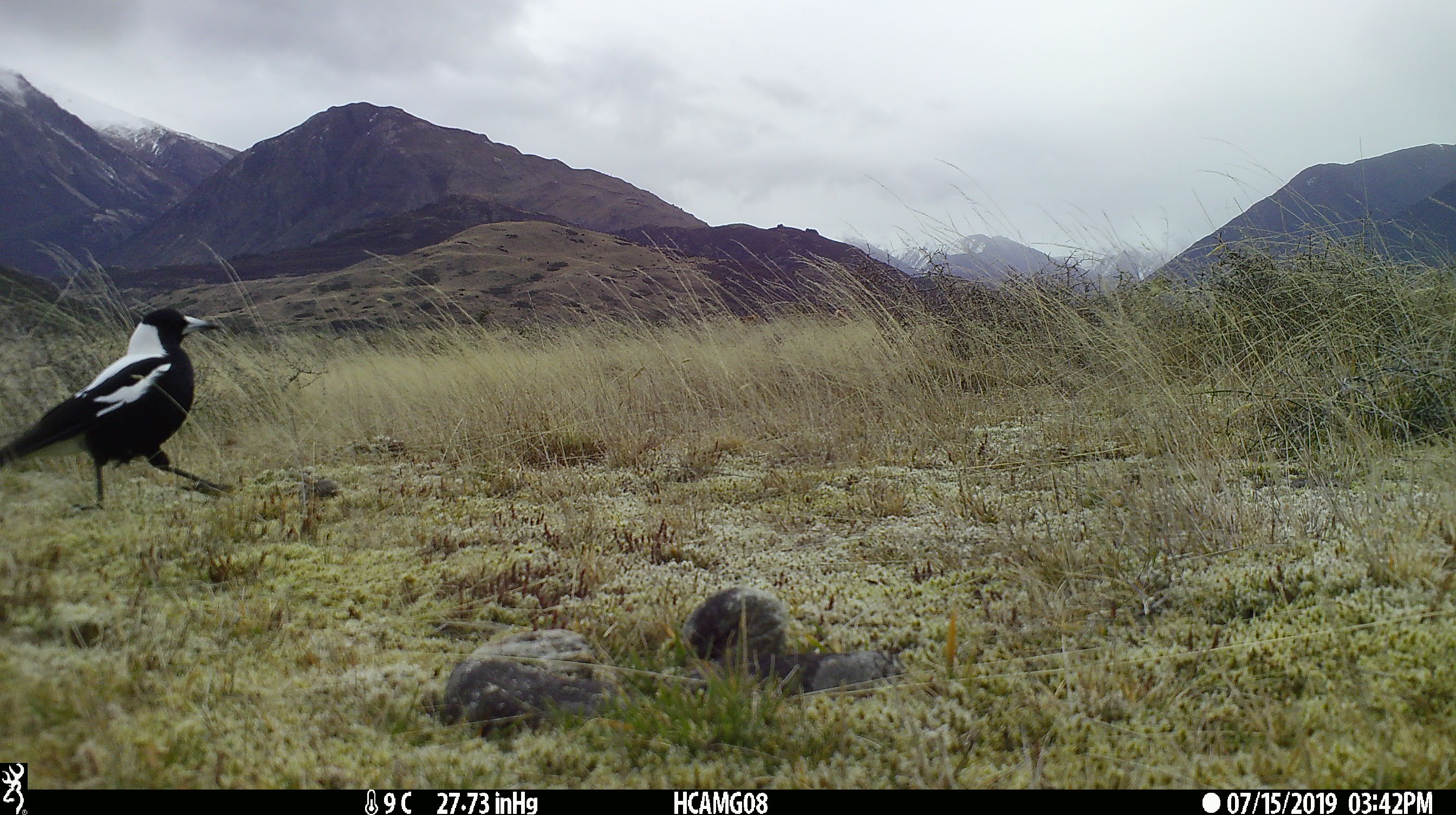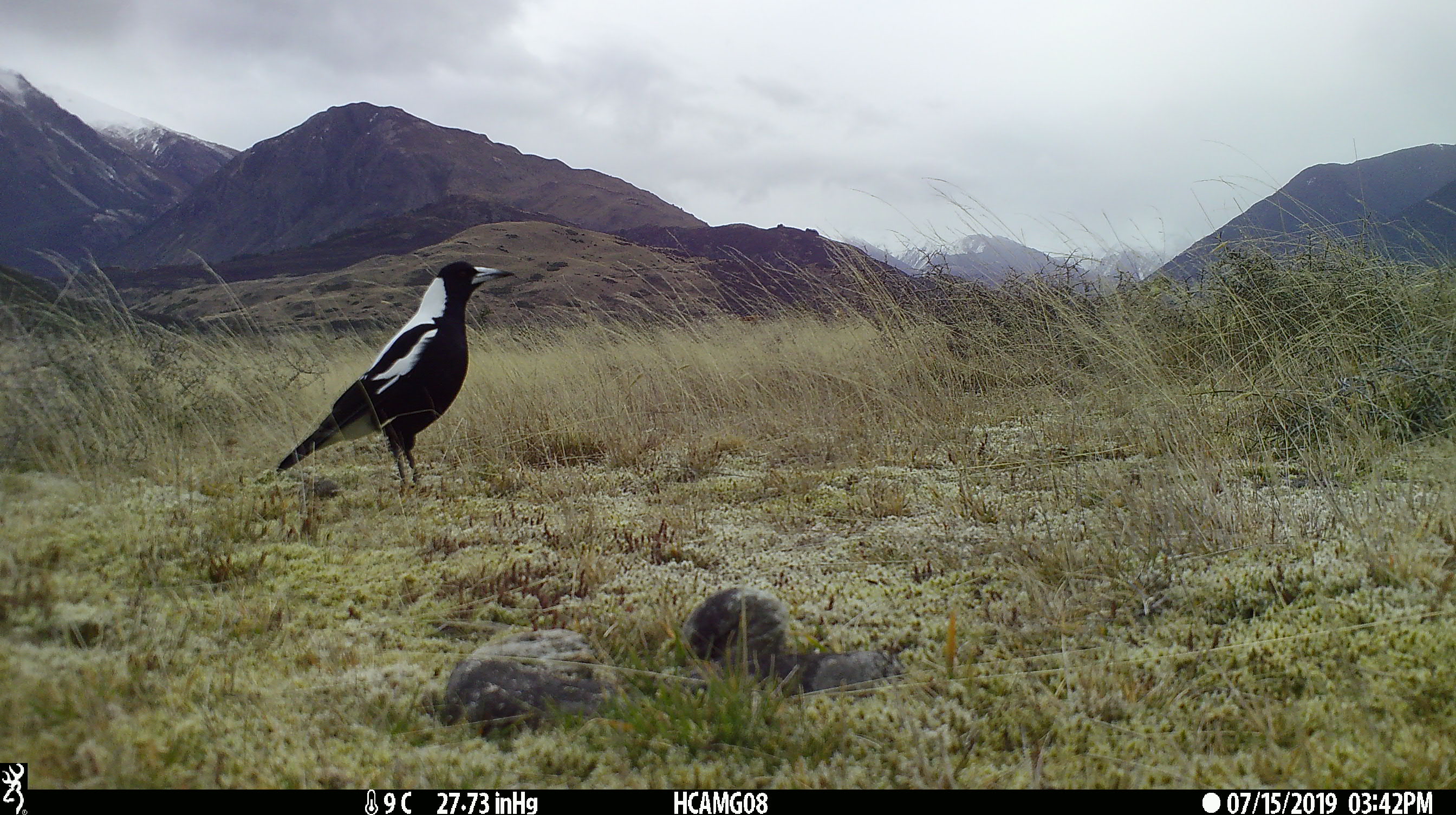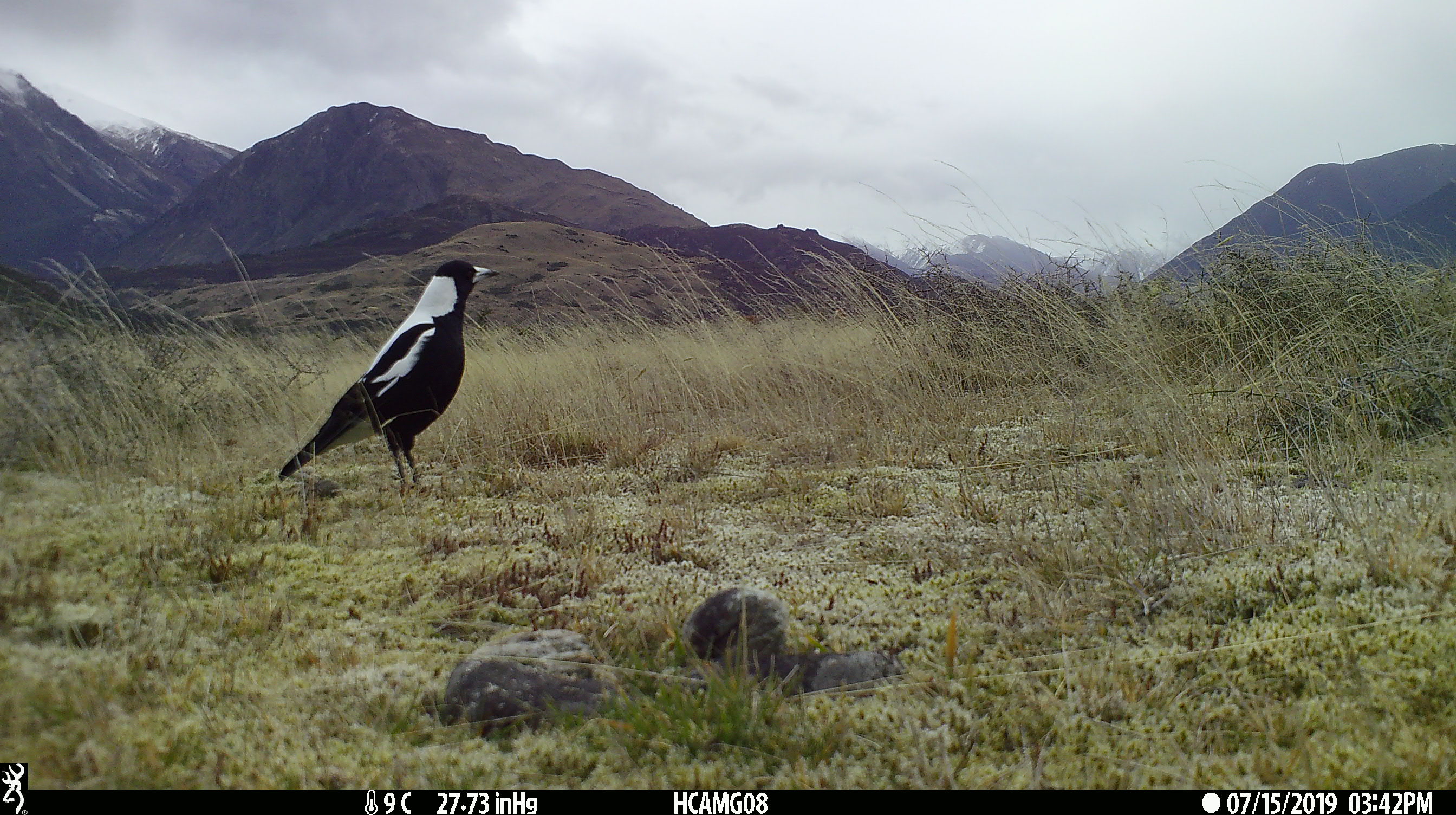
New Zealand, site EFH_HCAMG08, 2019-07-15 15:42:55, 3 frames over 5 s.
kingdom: Animalia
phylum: Chordata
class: Aves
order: Passeriformes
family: Artamidae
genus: Gymnorhina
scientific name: Gymnorhina tibicen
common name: australian magpie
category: magpie